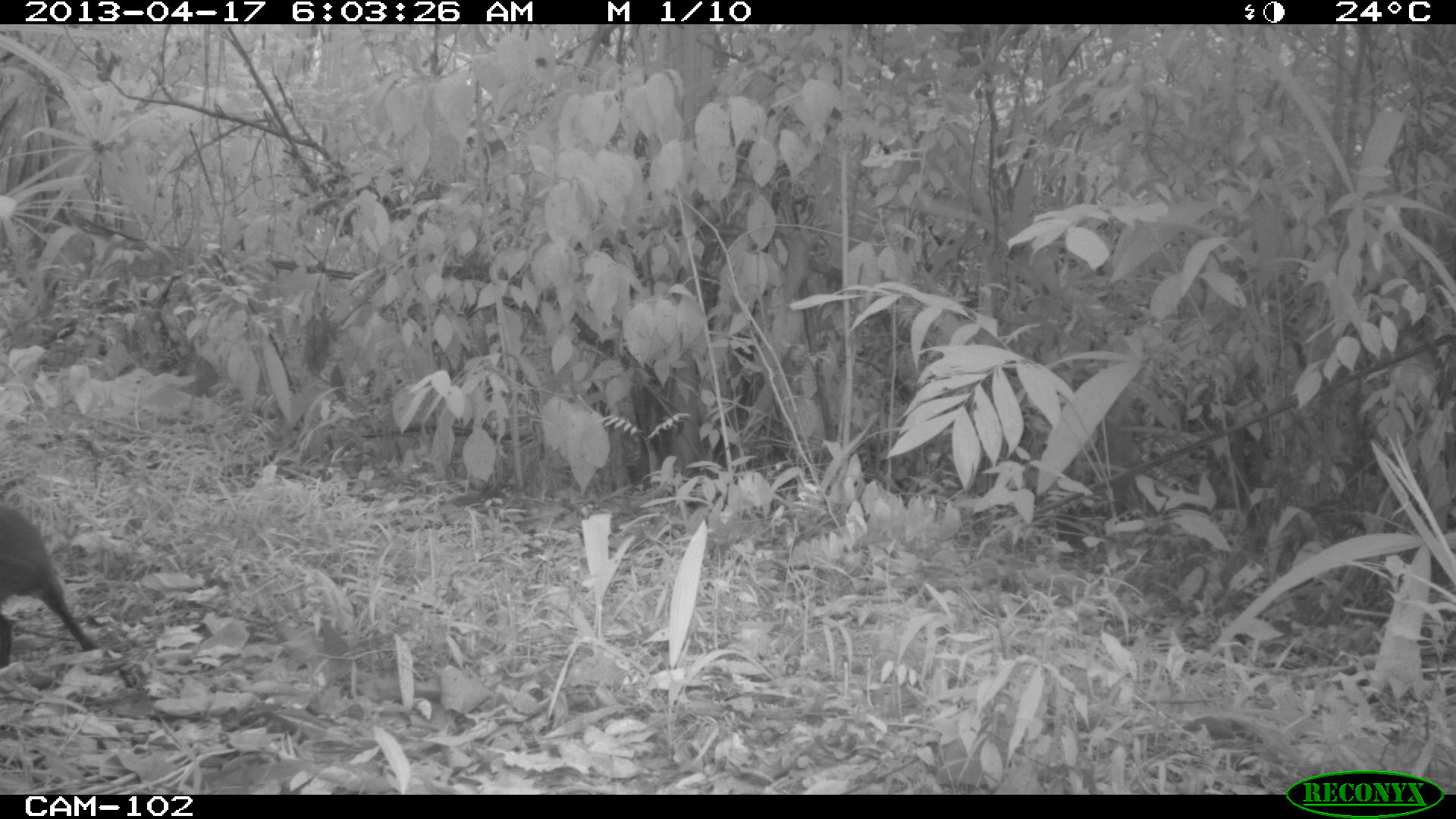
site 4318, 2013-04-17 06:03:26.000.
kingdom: Animalia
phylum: Chordata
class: Mammalia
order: Rodentia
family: Dasyproctidae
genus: Dasyprocta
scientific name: Dasyprocta punctata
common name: central american agouti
Dasyprocta punctata (central american agouti), count 1.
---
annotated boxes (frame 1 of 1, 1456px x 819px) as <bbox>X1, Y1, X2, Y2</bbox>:
dasyprocta punctata: <bbox>0, 493, 95, 694</bbox>